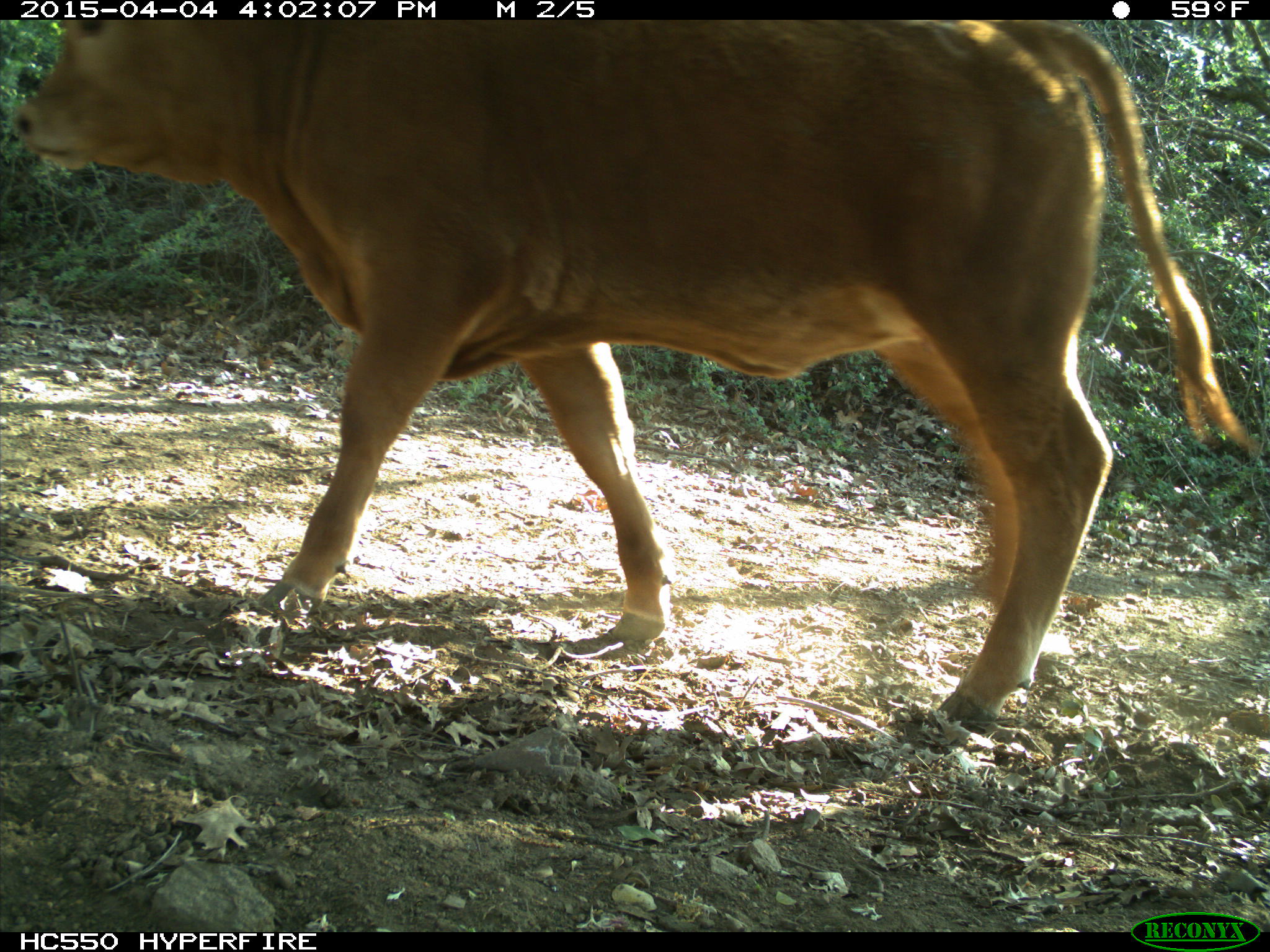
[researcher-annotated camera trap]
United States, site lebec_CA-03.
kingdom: Animalia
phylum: Chordata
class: Mammalia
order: Artiodactyla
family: Bovidae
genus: Bos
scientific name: Bos taurus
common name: domestic cow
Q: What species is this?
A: Bos taurus (domestic cow).